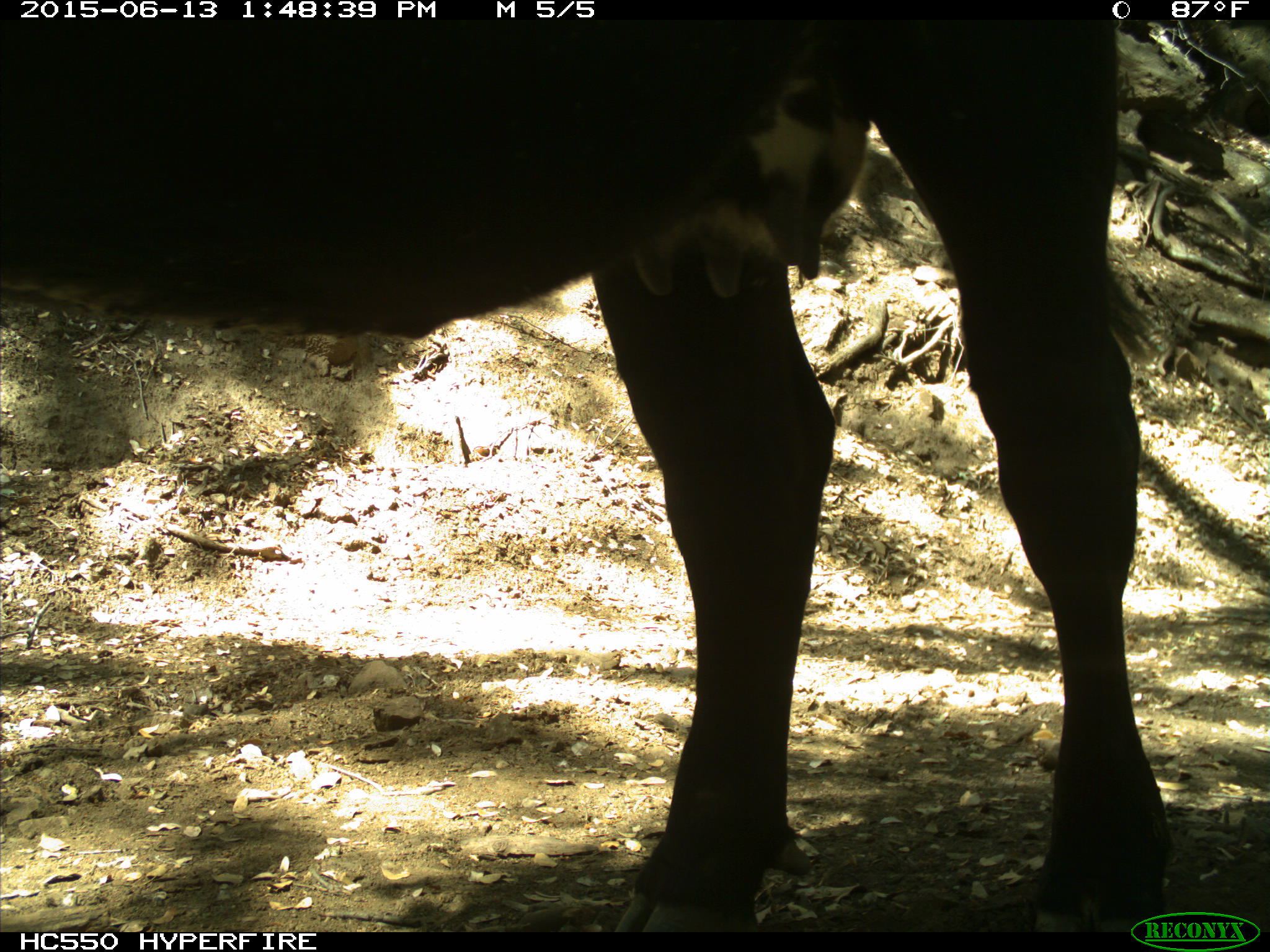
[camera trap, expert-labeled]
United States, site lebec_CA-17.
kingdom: Animalia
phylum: Chordata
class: Mammalia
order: Artiodactyla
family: Bovidae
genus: Bos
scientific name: Bos taurus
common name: domestic cow